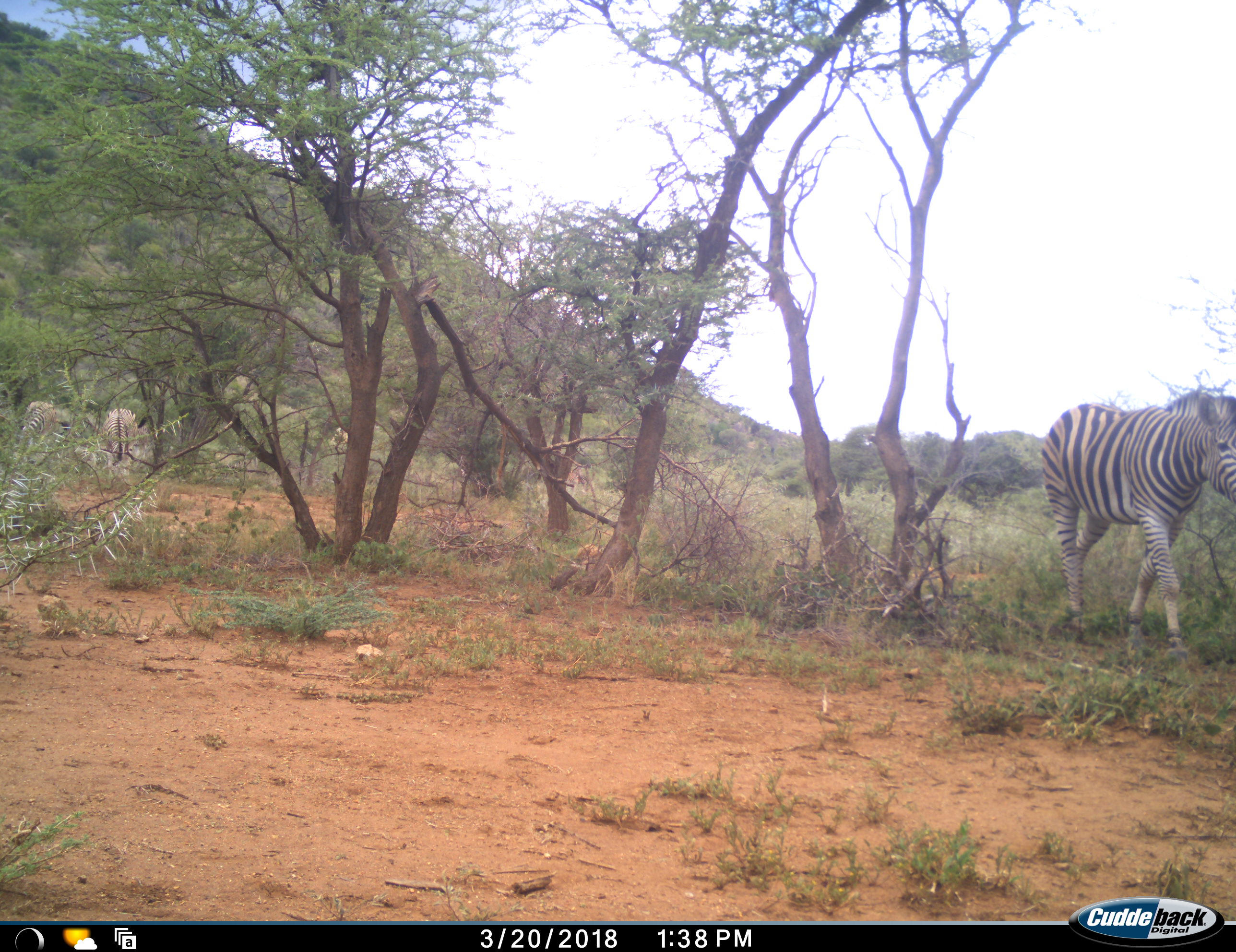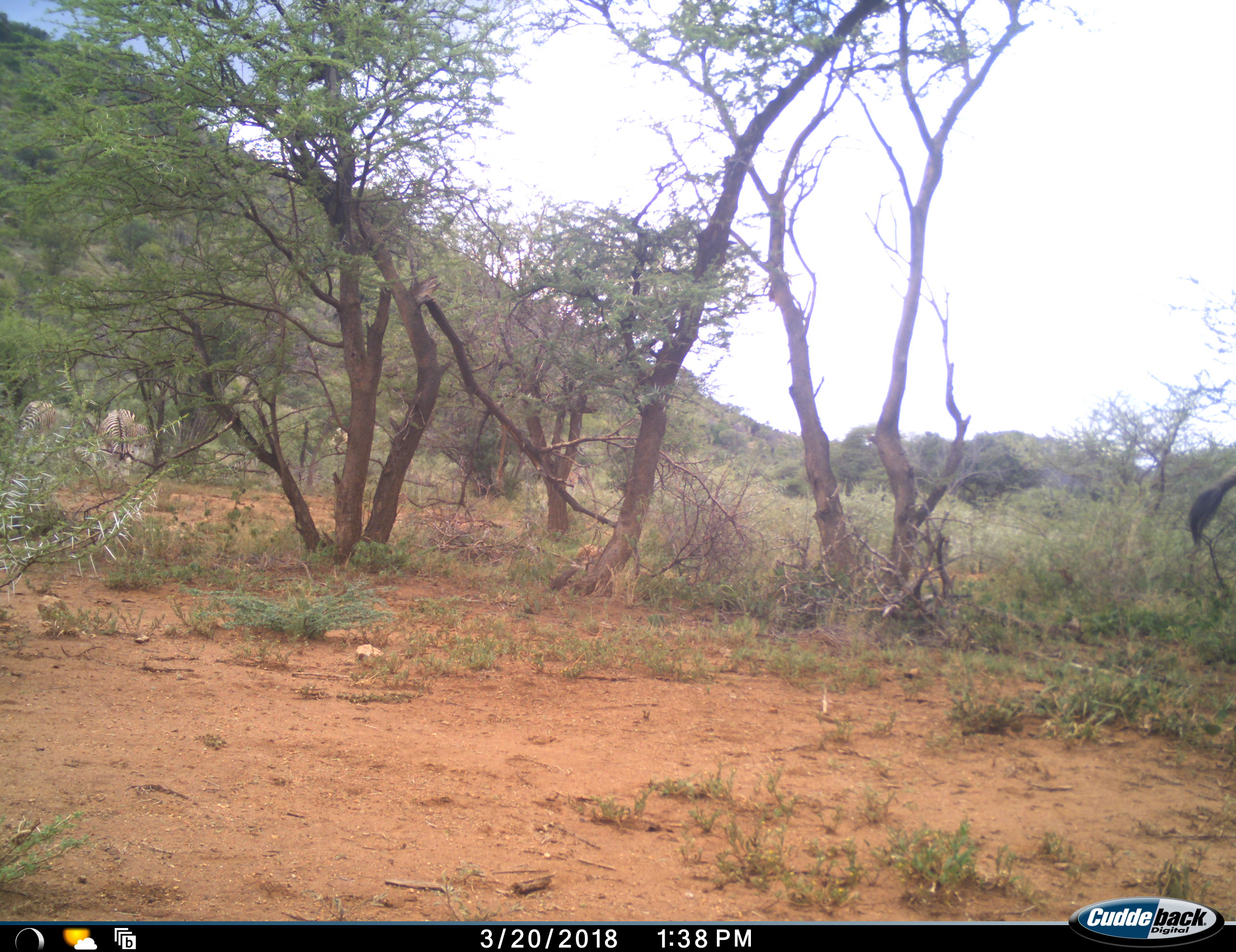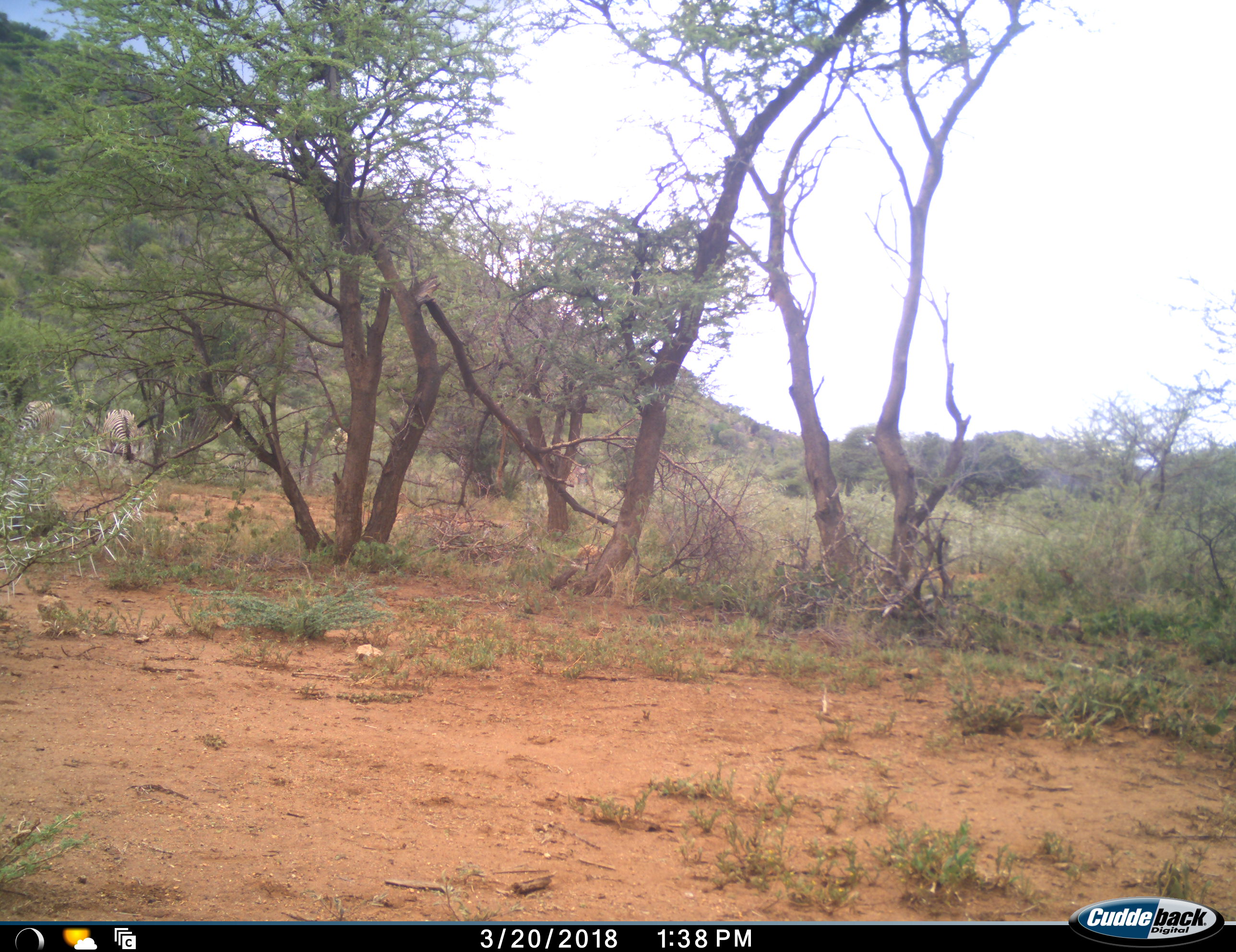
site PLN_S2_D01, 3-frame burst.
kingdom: Animalia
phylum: Chordata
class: Mammalia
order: Perissodactyla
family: Equidae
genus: Equus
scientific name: Equus quagga burchellii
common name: burchell's zebra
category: zebraburchells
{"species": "zebraburchells (burchell's zebra) (Equus quagga burchellii)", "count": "3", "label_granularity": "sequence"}